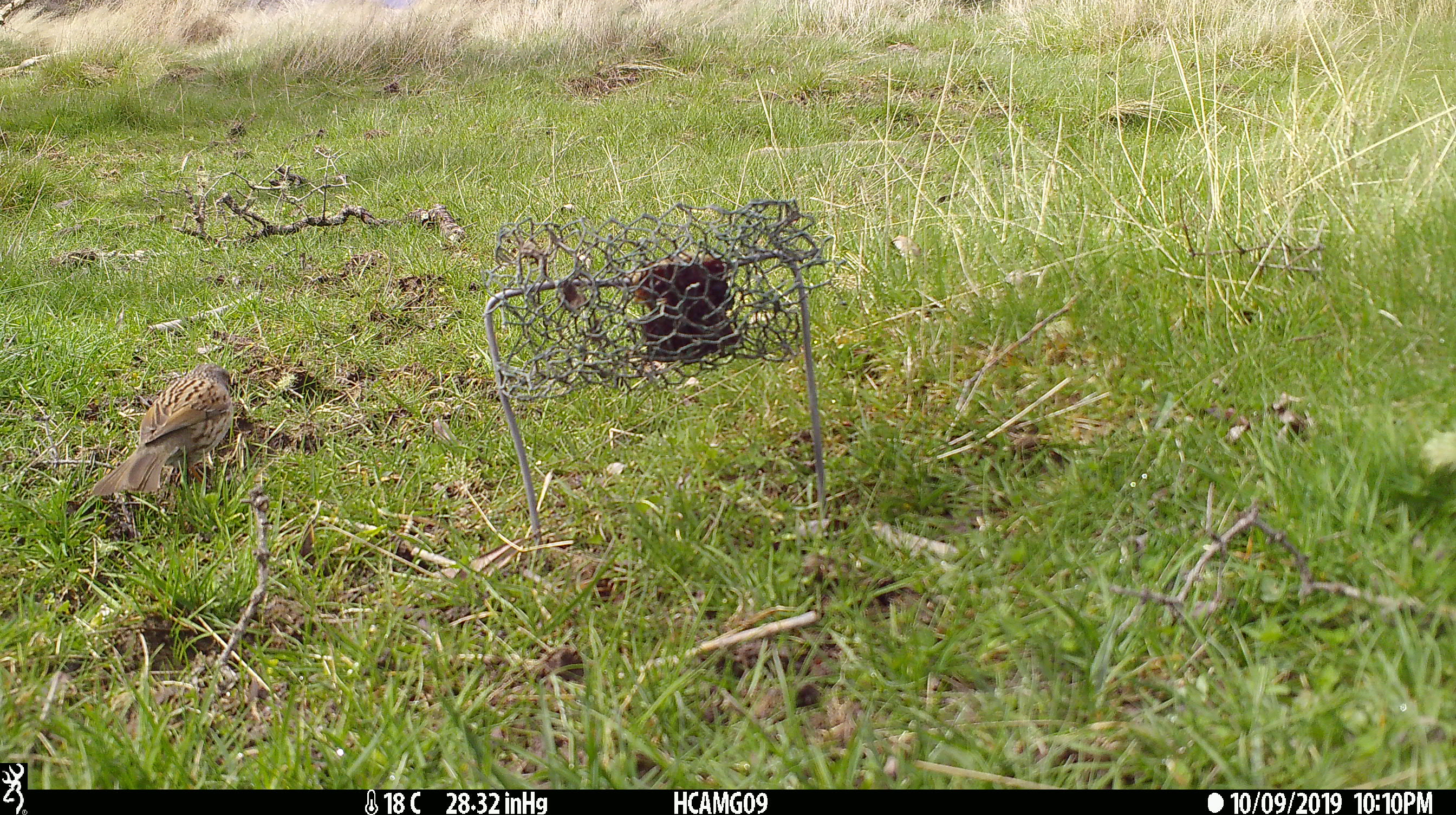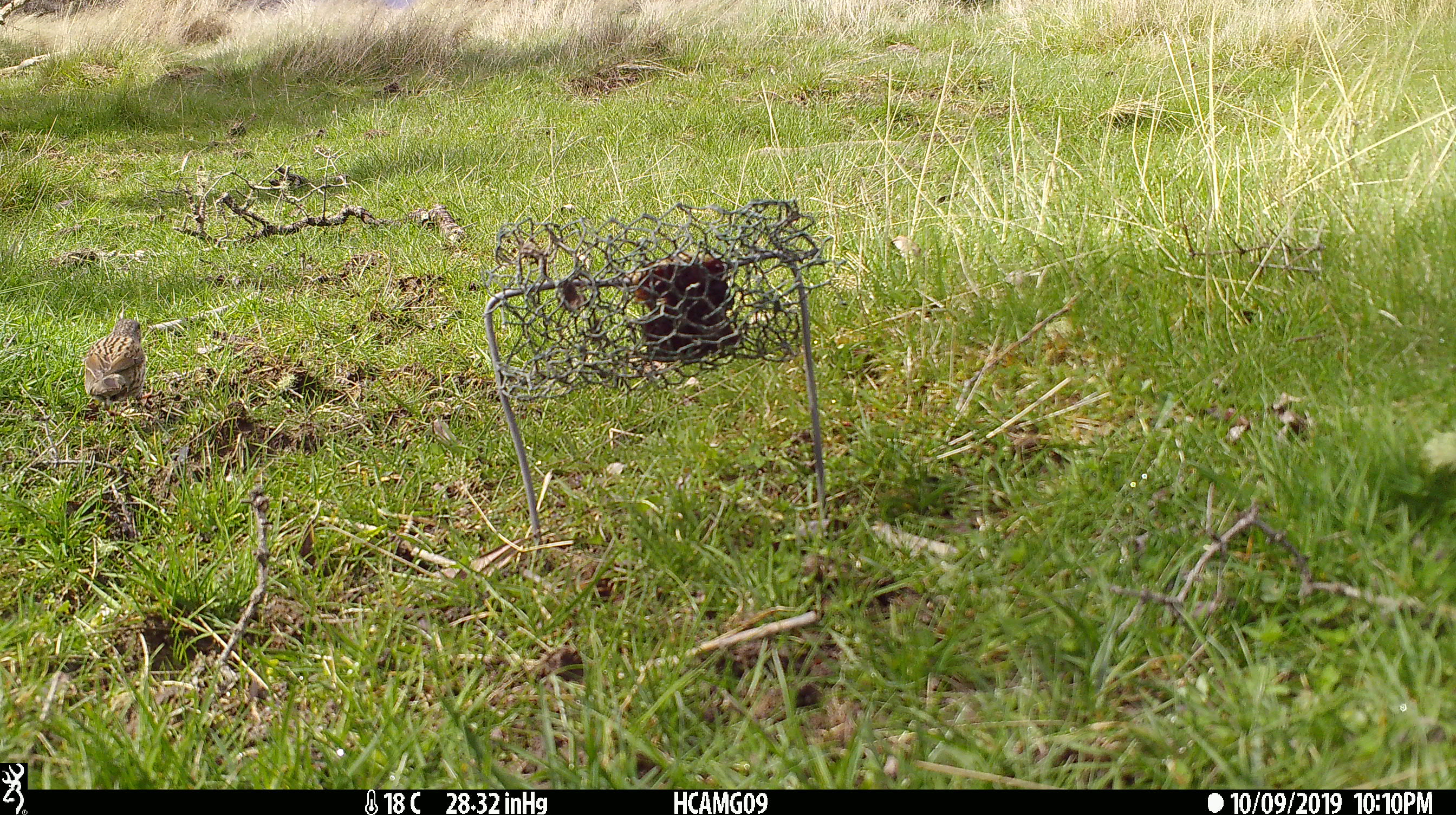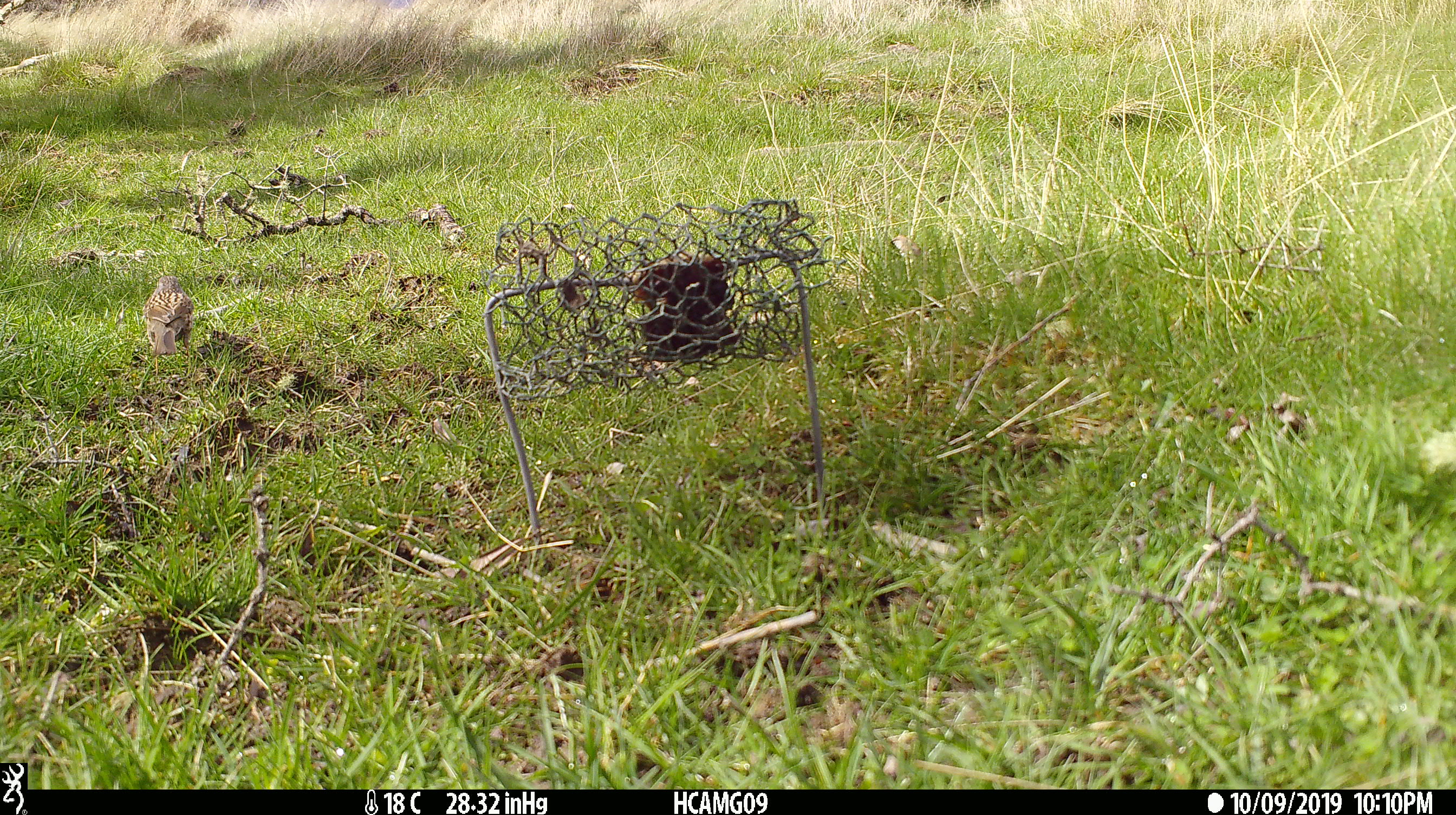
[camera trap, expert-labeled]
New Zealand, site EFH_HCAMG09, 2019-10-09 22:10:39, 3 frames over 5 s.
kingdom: Animalia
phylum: Chordata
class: Aves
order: Passeriformes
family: Prunellidae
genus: Prunella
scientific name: Prunella modularis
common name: dunnock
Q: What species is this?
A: Dunnock (Prunella modularis).